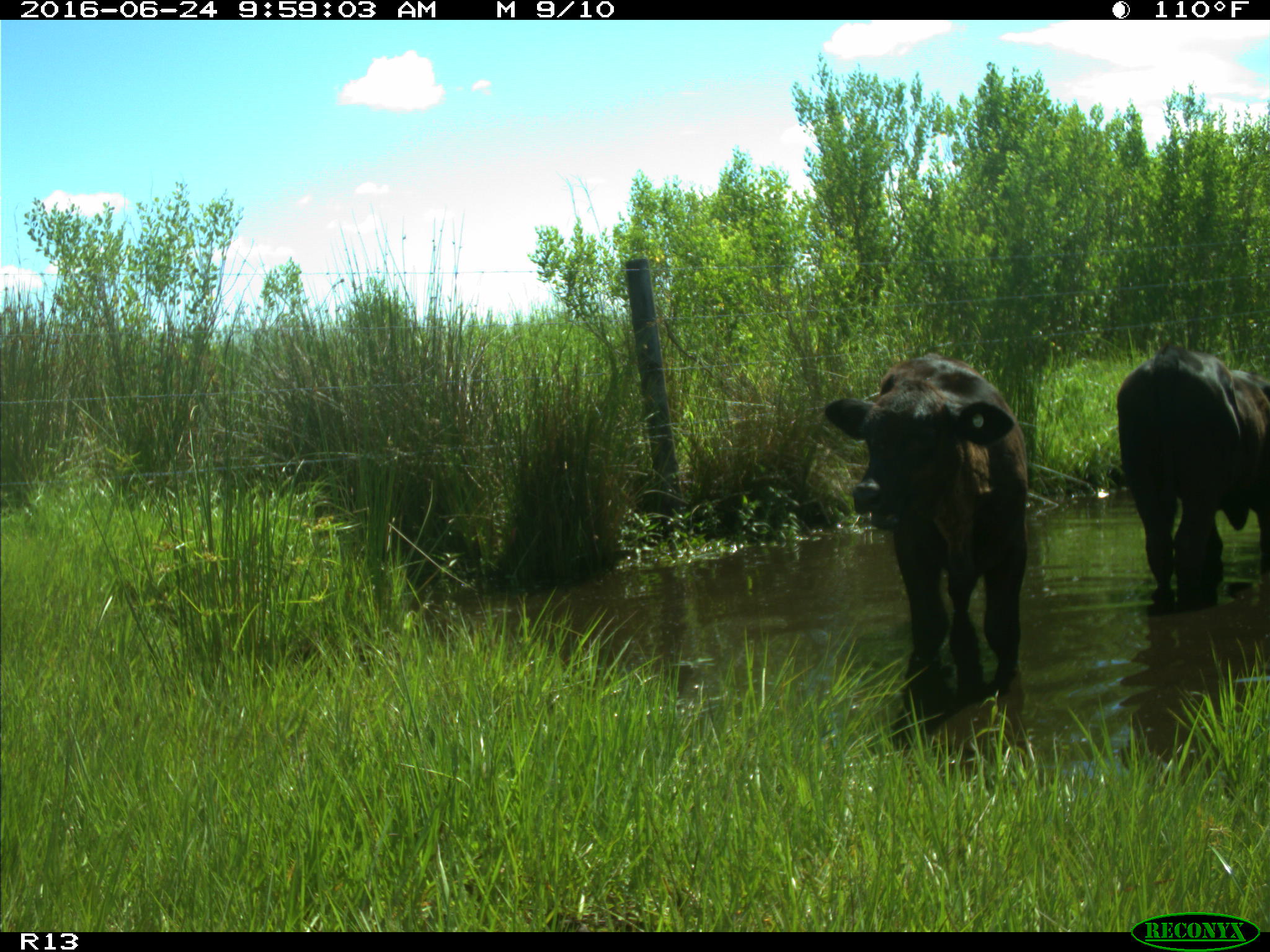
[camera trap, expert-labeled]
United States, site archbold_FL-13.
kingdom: Animalia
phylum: Chordata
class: Mammalia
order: Artiodactyla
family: Bovidae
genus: Bos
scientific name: Bos taurus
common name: domestic cow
Bos taurus (domestic cow).